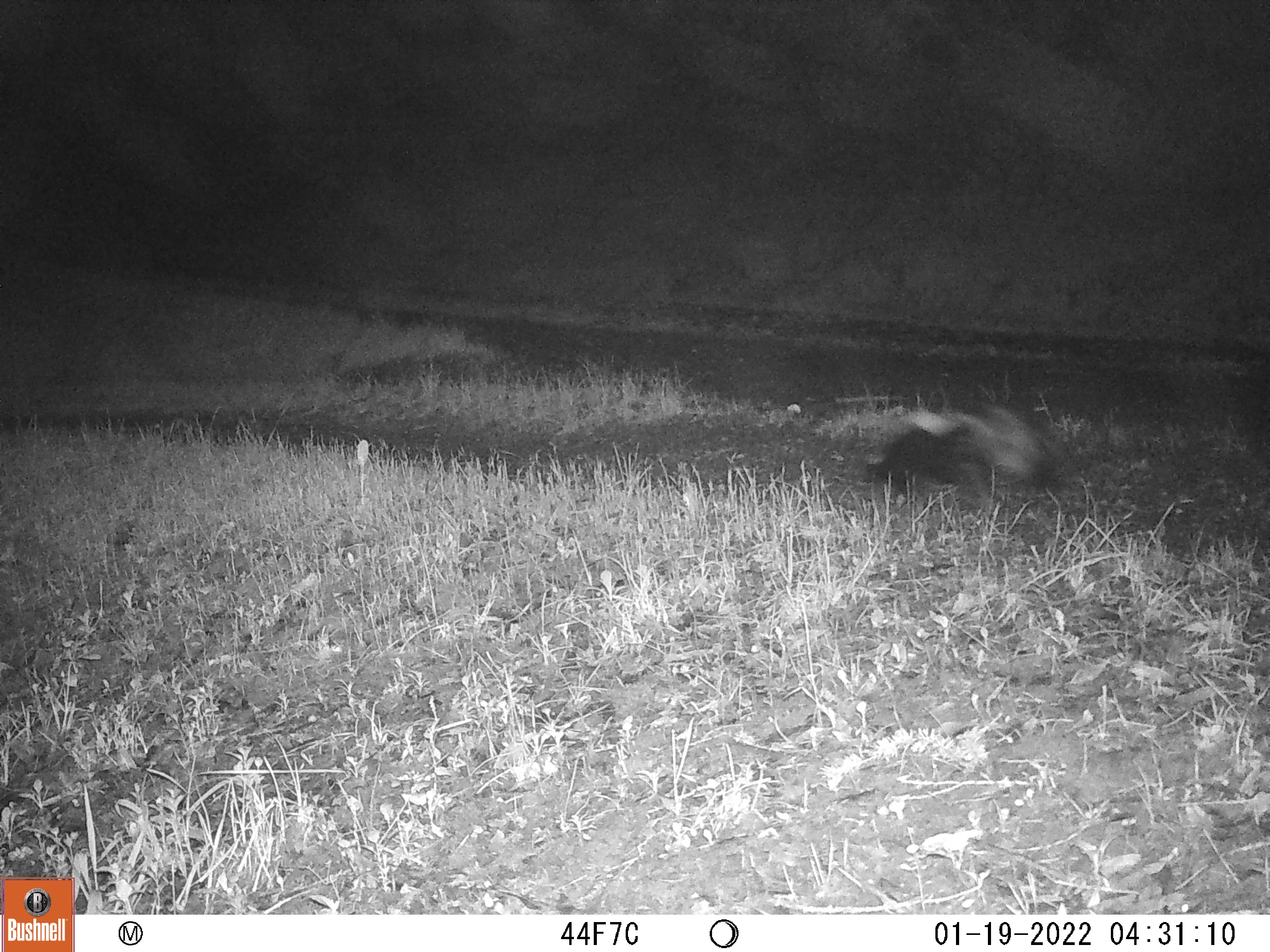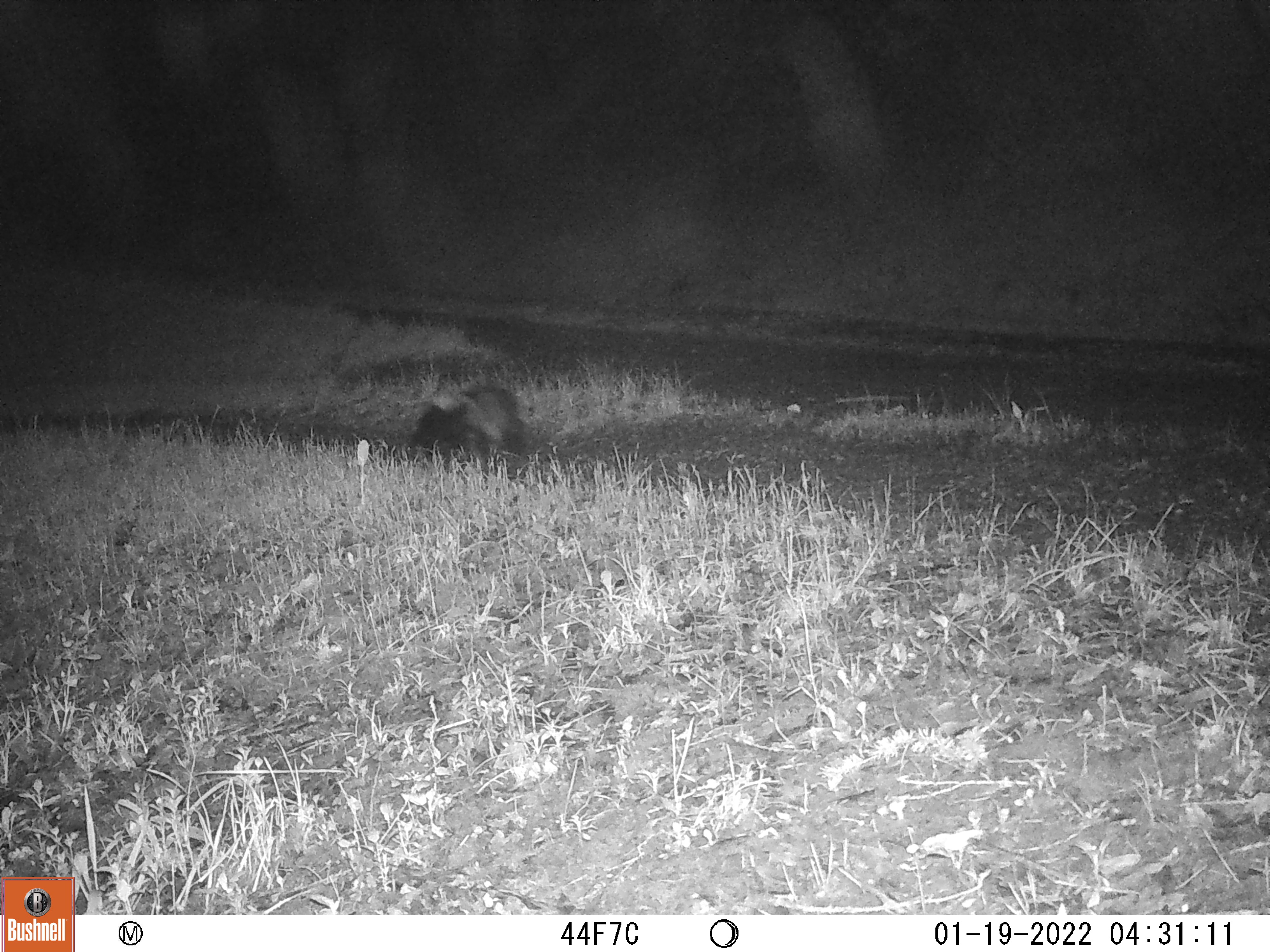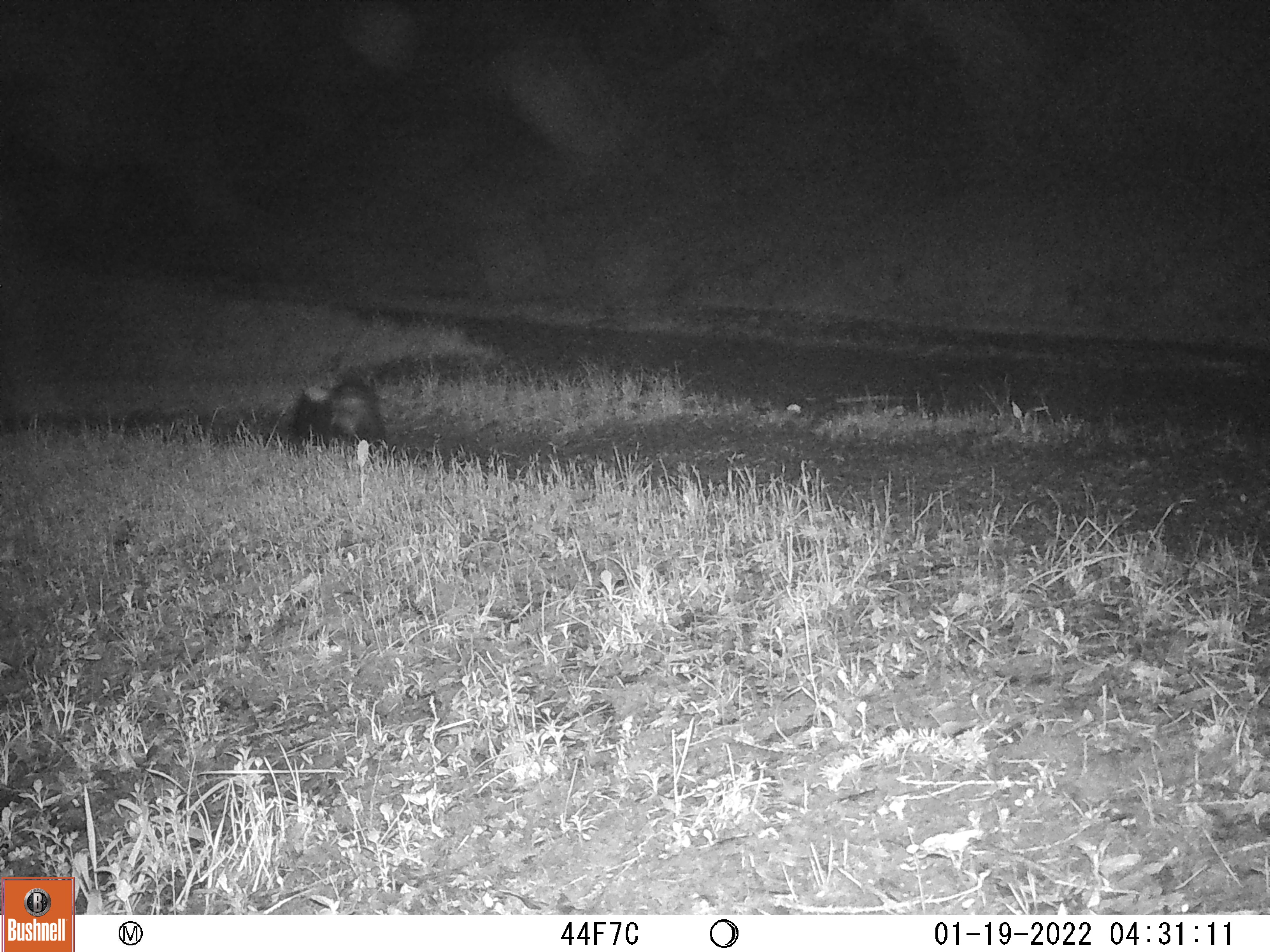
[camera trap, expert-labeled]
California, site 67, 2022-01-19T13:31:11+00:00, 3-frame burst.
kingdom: Animalia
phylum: Chordata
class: Mammalia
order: Carnivora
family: Mephitidae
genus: Mephitis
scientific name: Mephitis mephitis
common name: striped skunk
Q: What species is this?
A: Striped skunk (Mephitis mephitis).